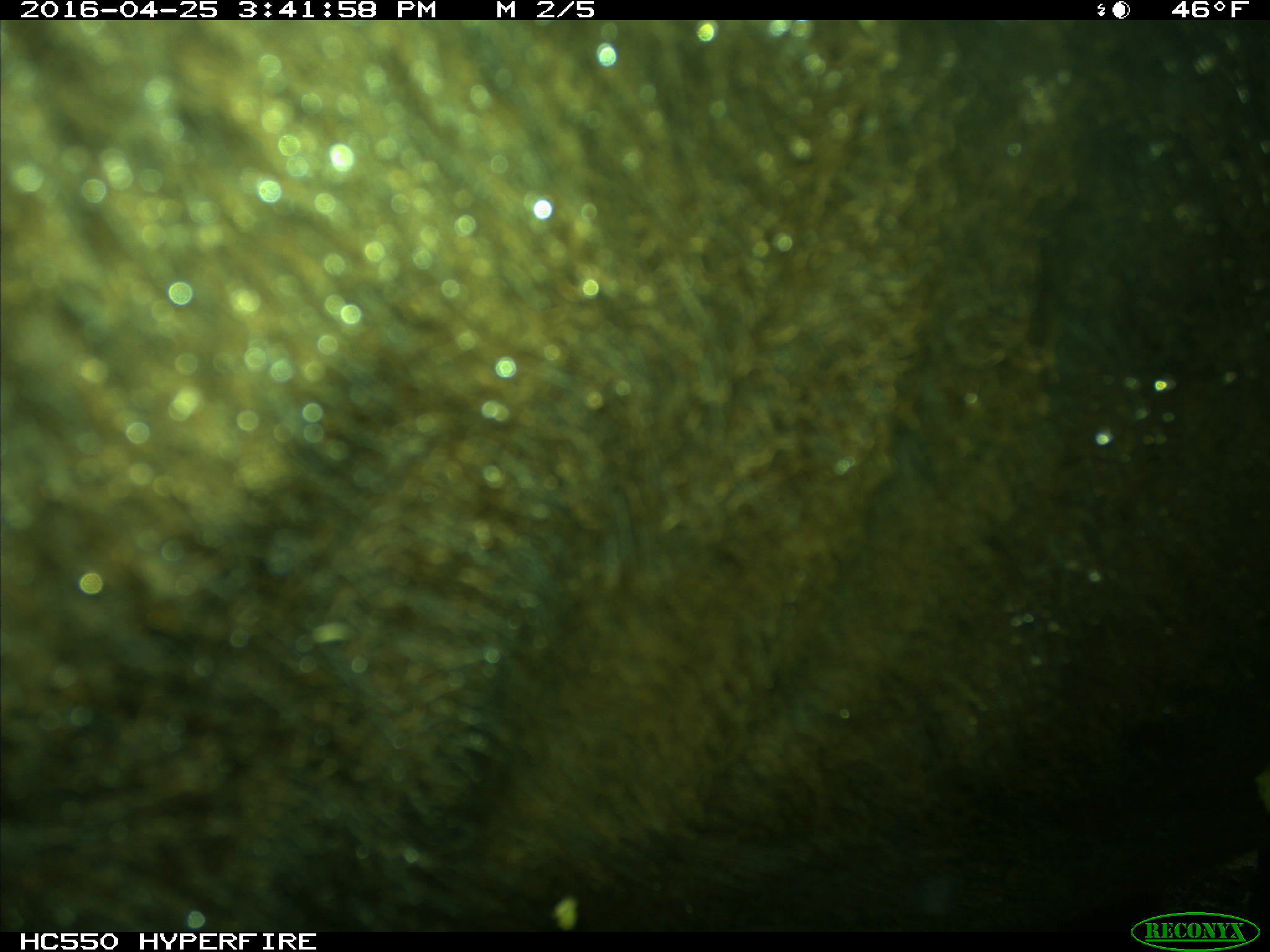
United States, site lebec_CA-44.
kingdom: Animalia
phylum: Chordata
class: Mammalia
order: Artiodactyla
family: Bovidae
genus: Bos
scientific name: Bos taurus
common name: domestic cow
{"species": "Bos taurus (domestic cow)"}